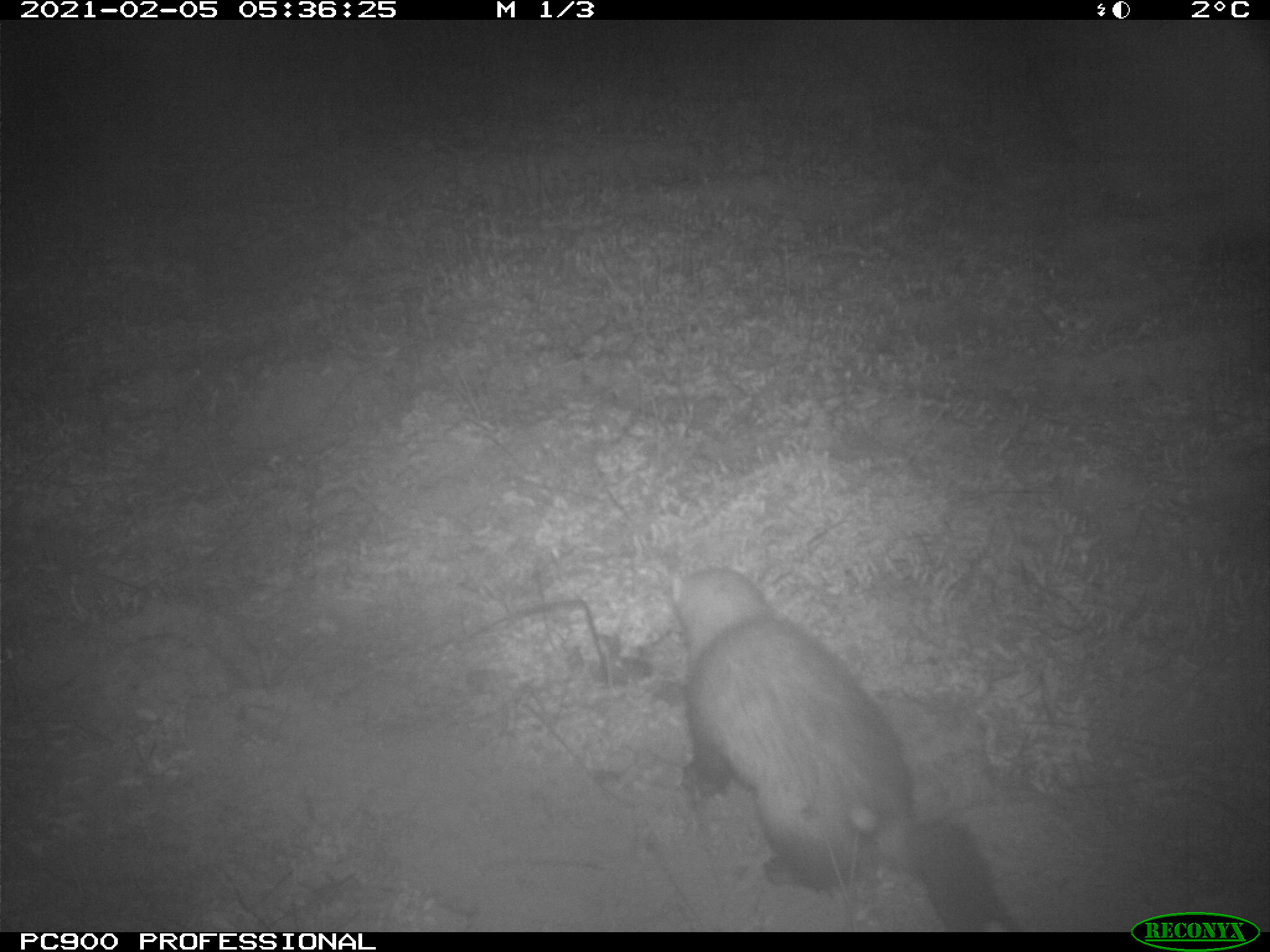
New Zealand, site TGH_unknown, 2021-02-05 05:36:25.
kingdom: Animalia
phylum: Chordata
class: Mammalia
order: Carnivora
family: Mustelidae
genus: Mustela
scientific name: Mustela furo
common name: ferret